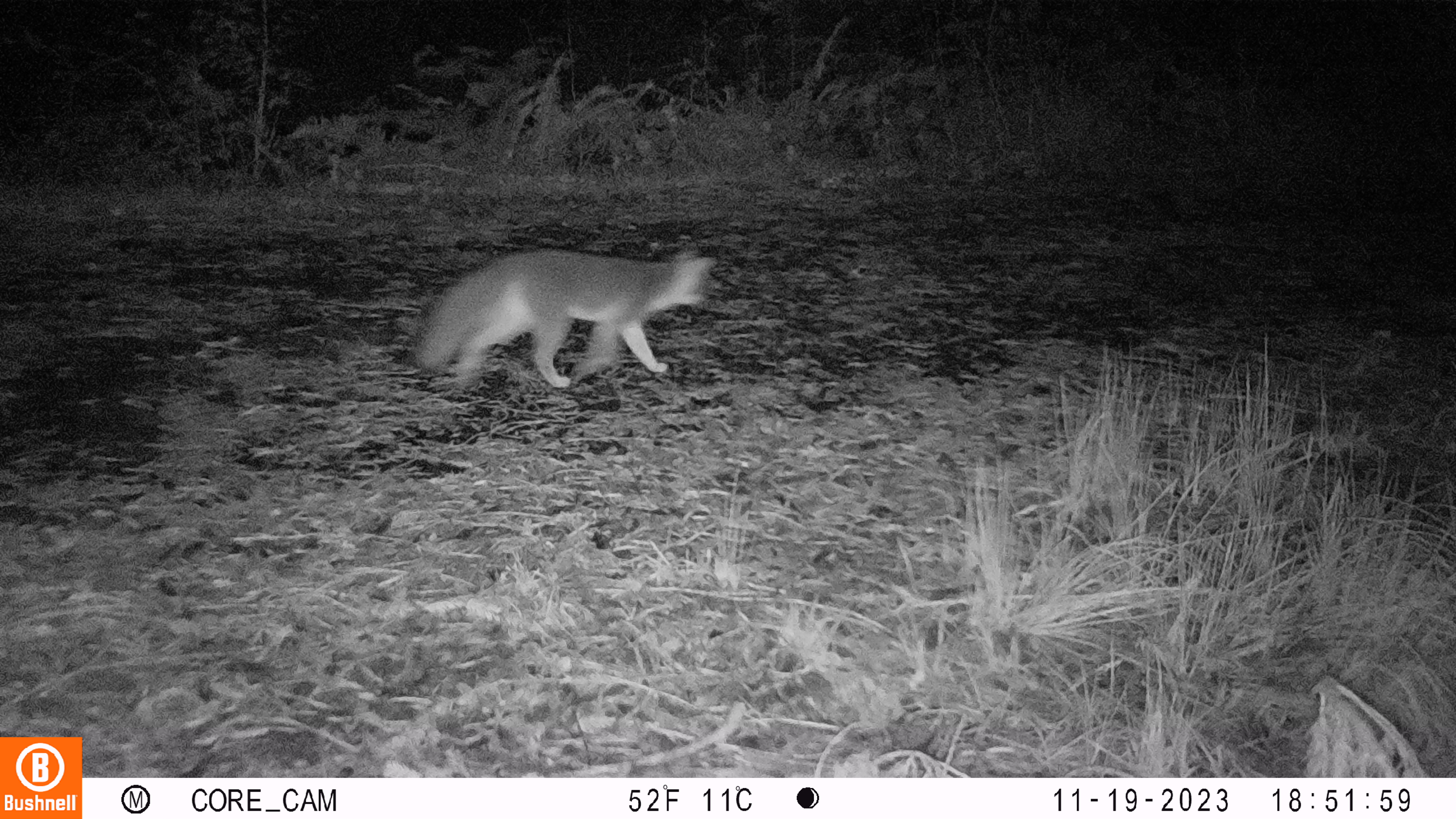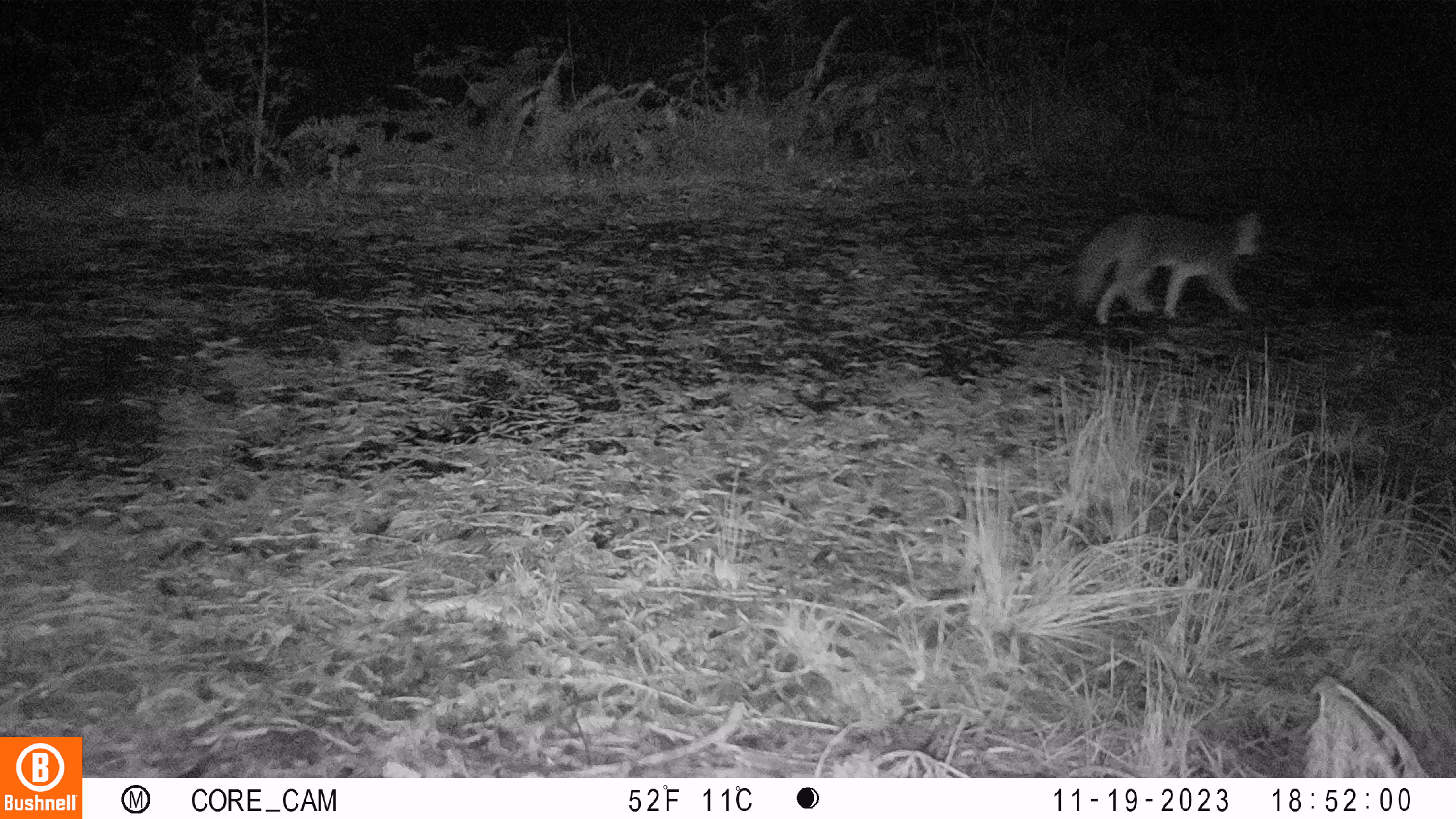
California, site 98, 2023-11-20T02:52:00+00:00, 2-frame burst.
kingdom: Animalia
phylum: Chordata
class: Mammalia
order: Carnivora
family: Canidae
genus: Urocyon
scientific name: Urocyon cinereoargenteus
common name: gray fox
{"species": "gray fox (Urocyon cinereoargenteus)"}